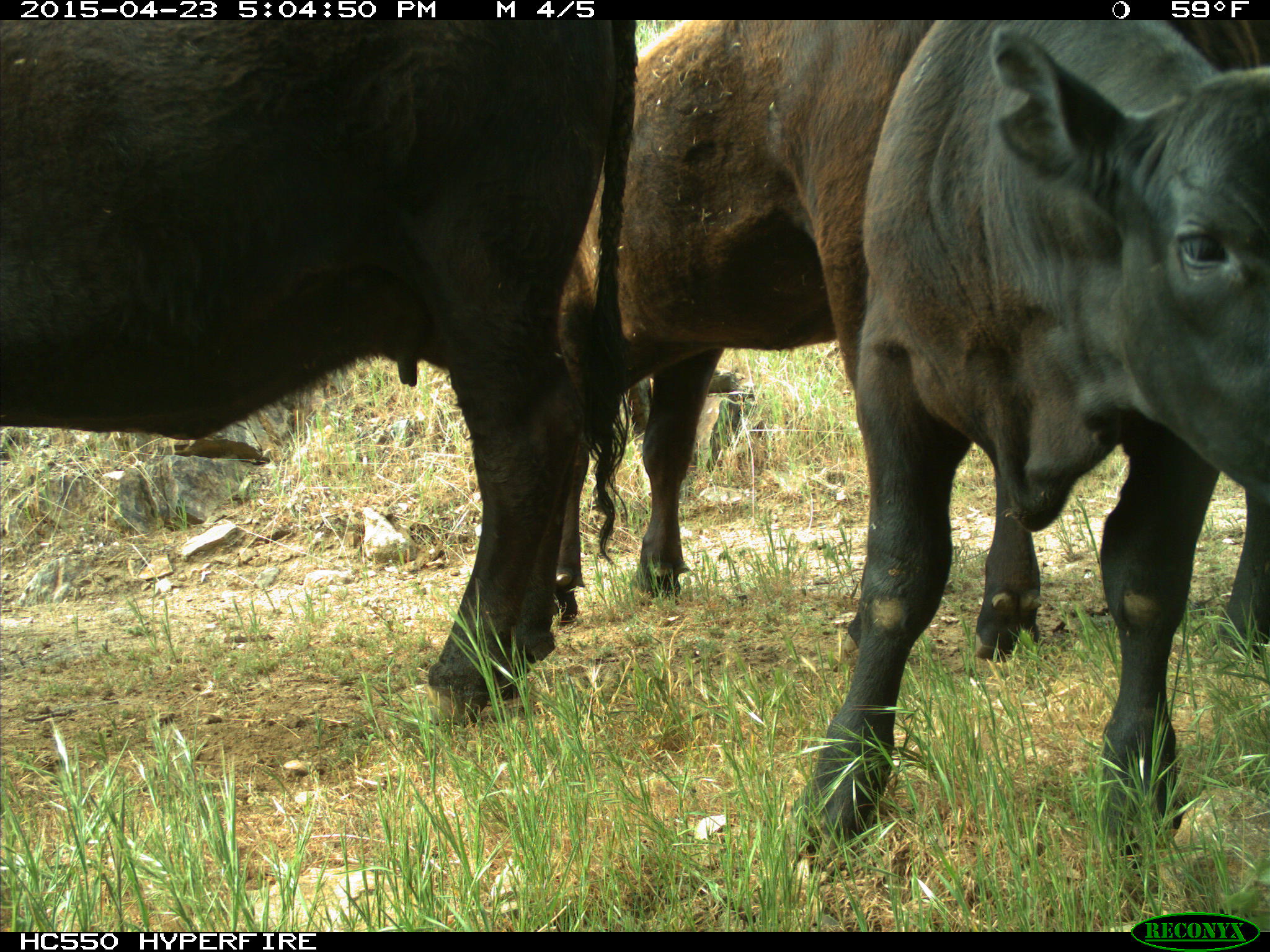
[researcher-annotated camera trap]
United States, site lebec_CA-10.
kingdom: Animalia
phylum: Chordata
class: Mammalia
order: Artiodactyla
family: Bovidae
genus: Bos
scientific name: Bos taurus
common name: domestic cow